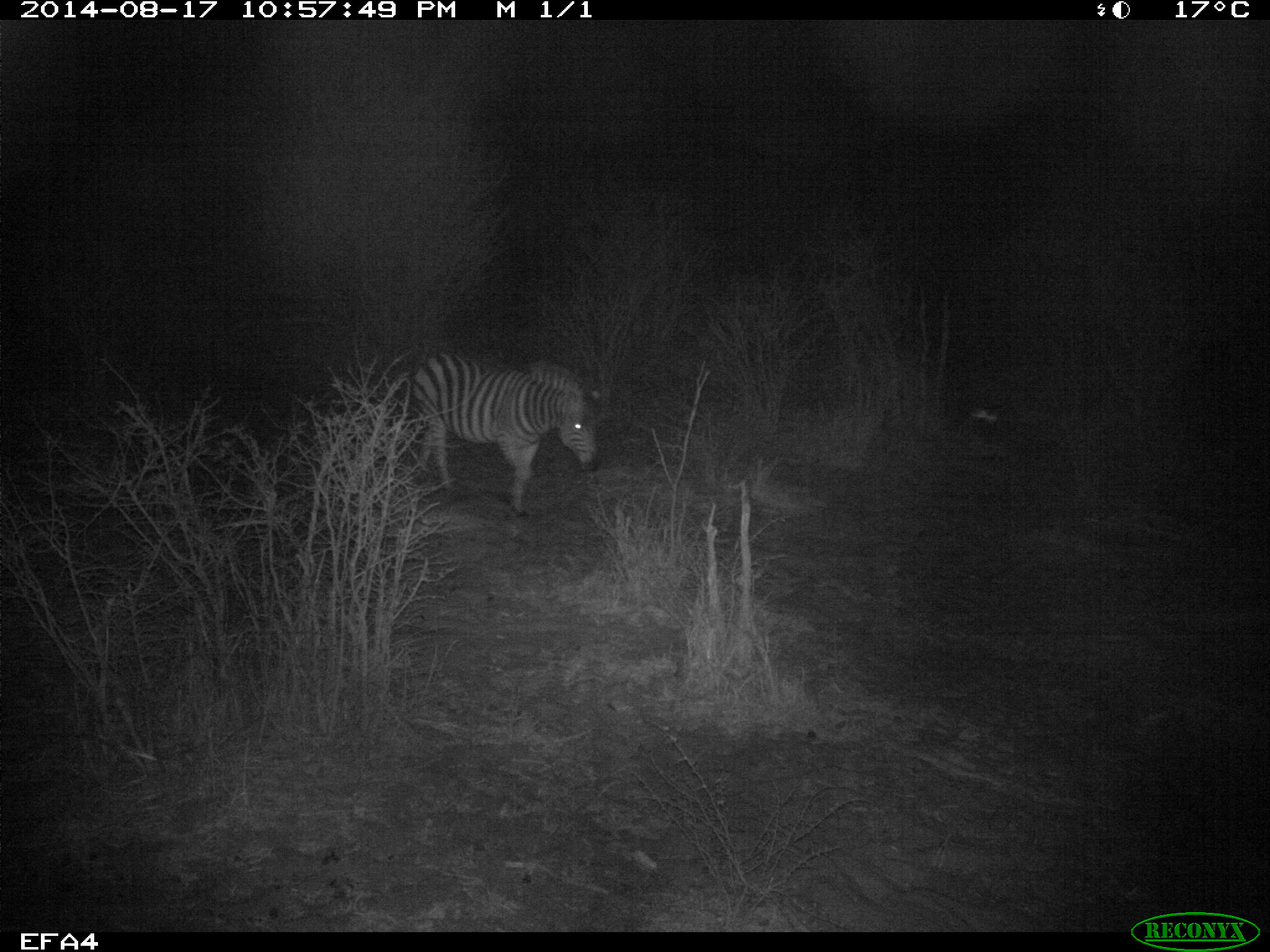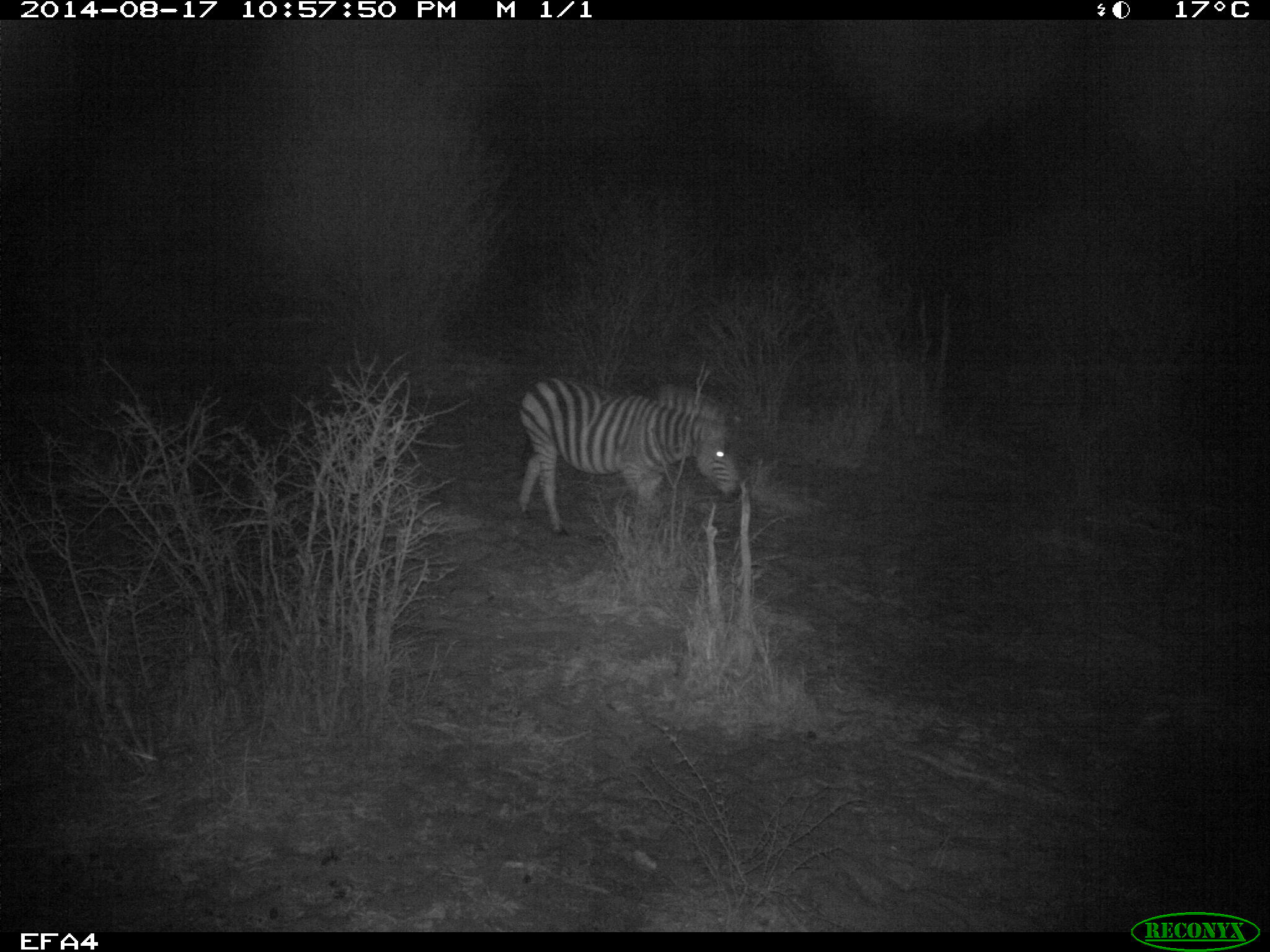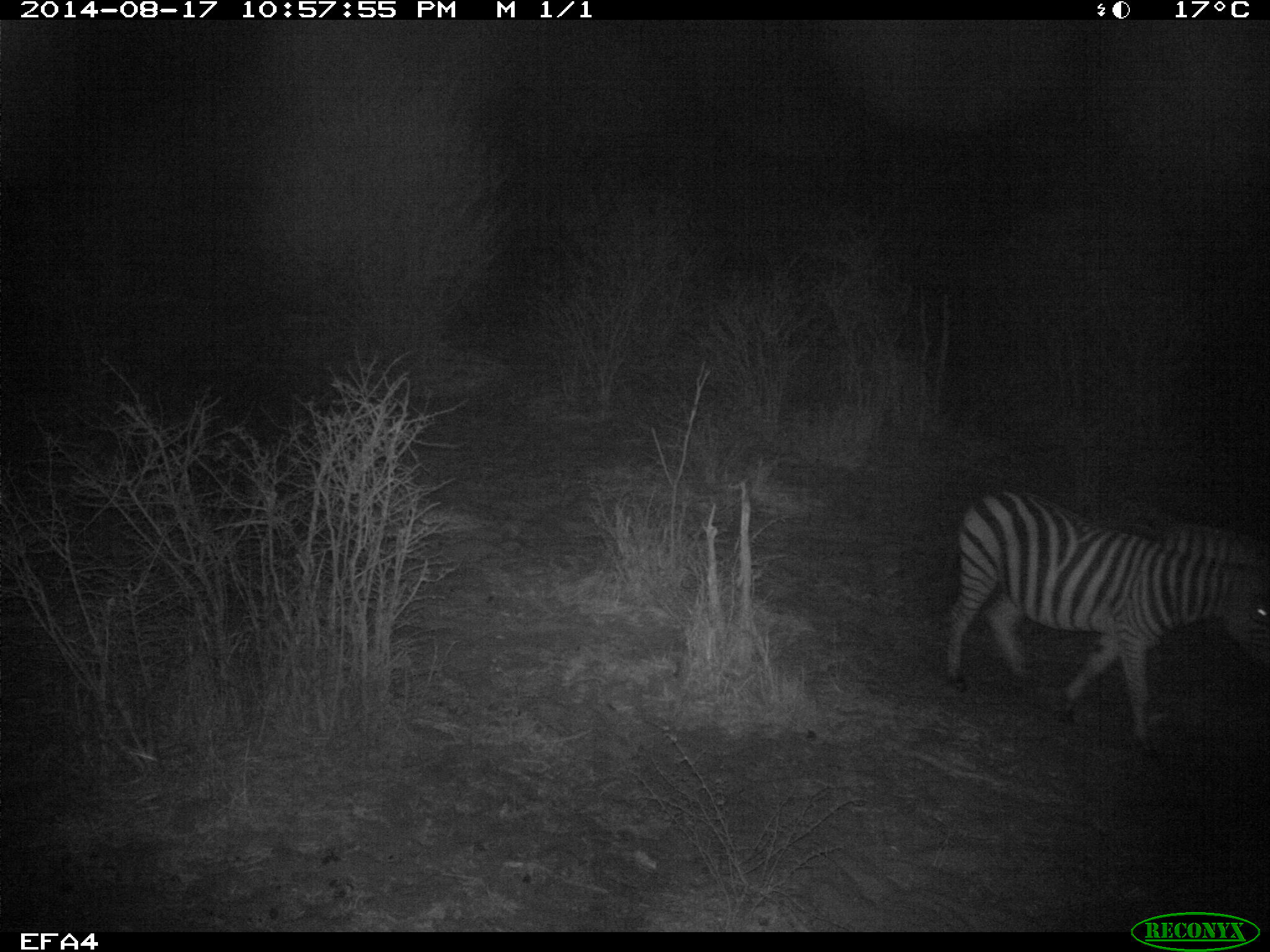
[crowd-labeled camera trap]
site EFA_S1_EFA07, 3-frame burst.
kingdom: Animalia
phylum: Chordata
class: Mammalia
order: Perissodactyla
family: Equidae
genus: Equus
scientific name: Equus quagga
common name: plains zebra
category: zebraplains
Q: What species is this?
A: Zebraplains (plains zebra) (Equus quagga).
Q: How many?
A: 1.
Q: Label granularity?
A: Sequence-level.